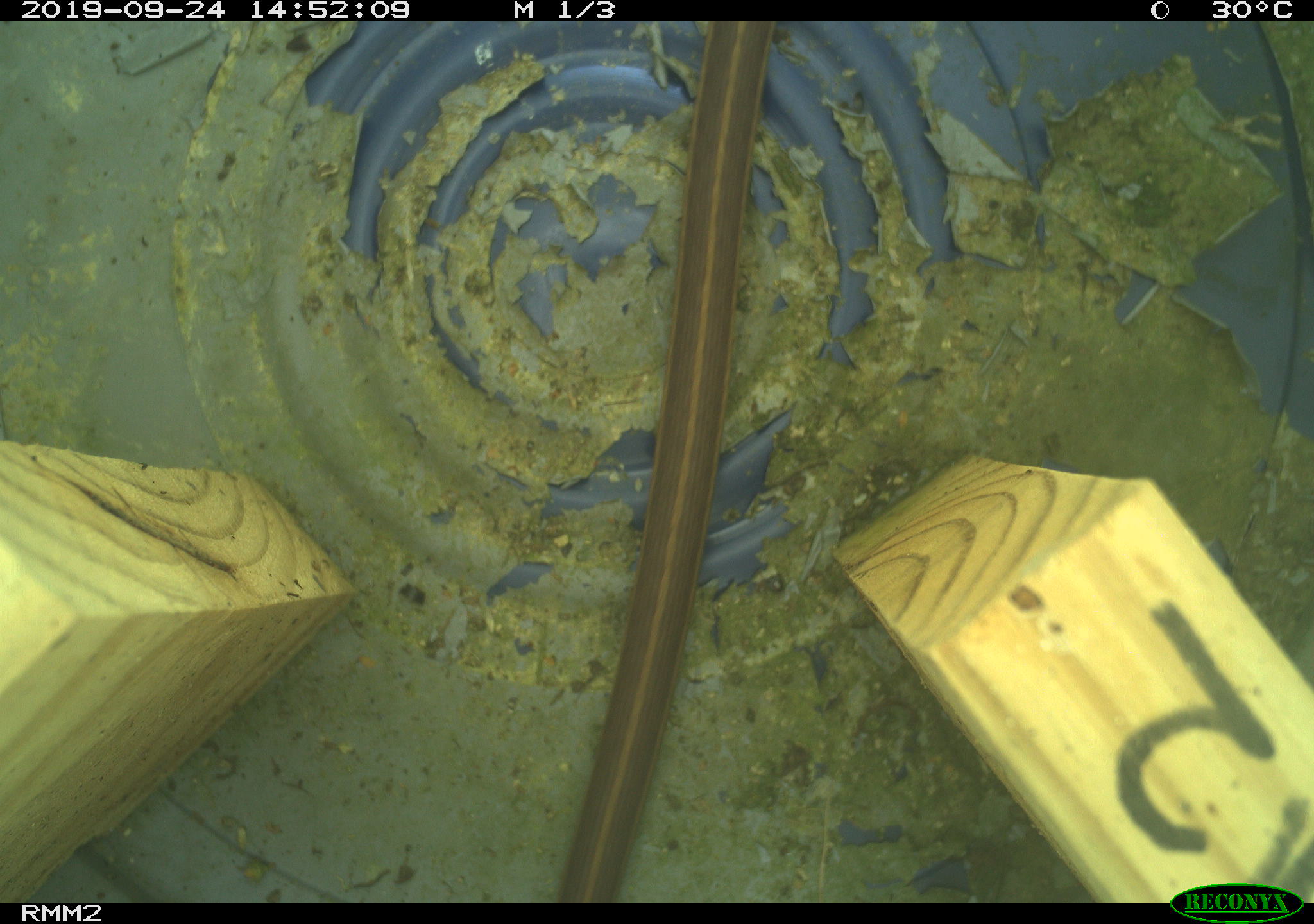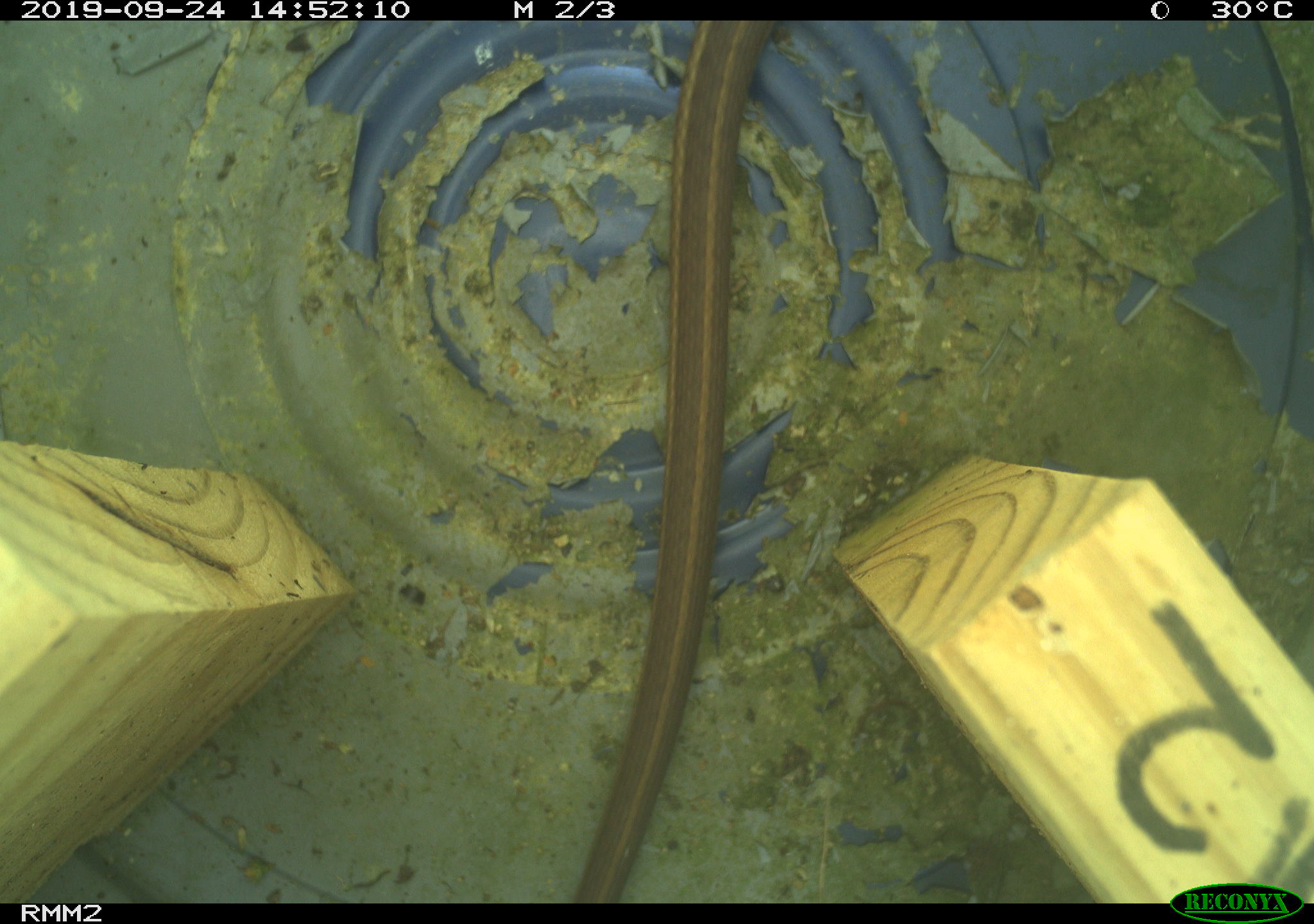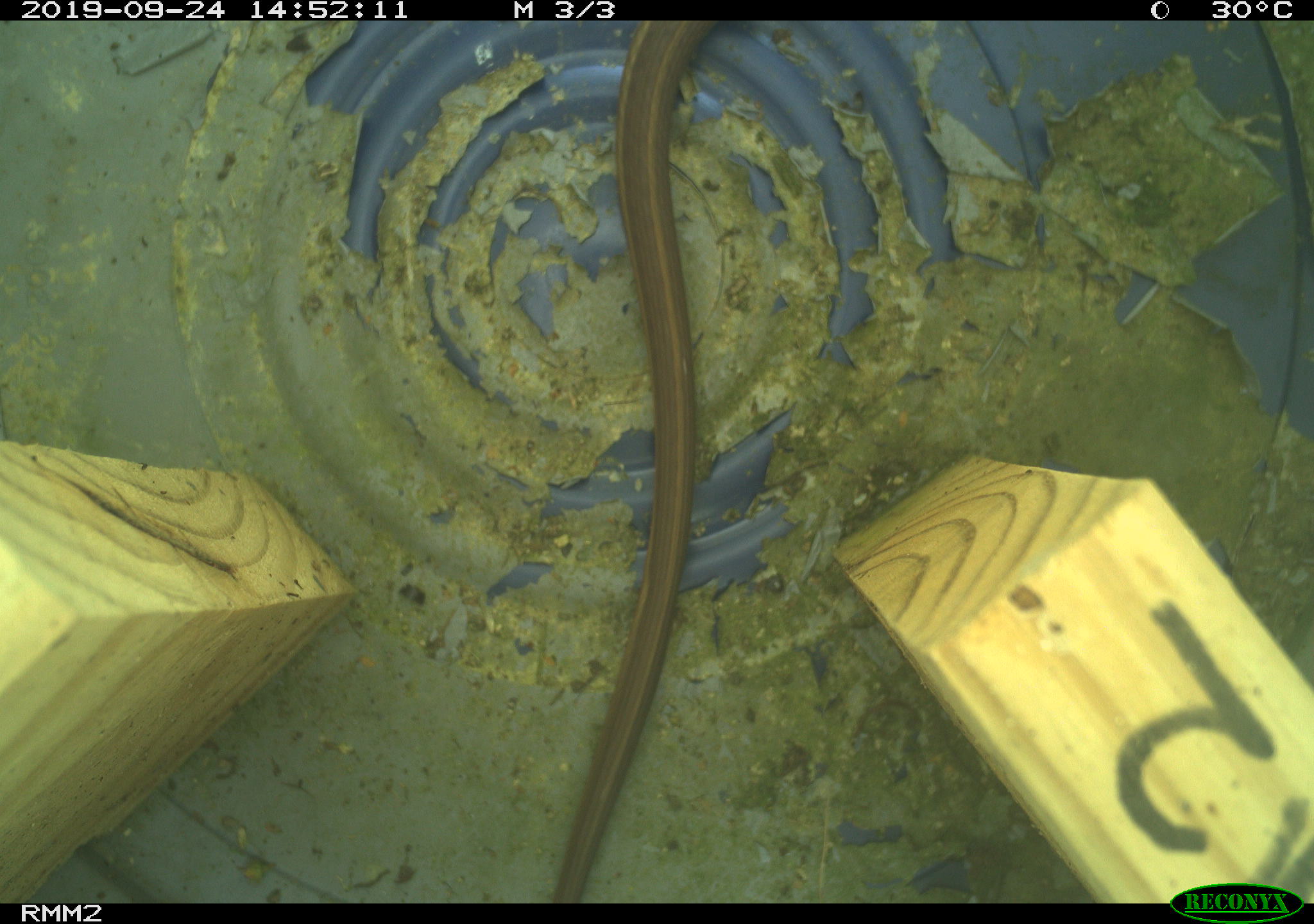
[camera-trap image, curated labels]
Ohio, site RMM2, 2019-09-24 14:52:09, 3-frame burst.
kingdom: Animalia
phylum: Chordata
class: Reptilia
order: Squamata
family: Colubridae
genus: Thamnophis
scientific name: Thamnophis sirtalis sirtalis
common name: eastern gartersnake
Eastern gartersnake (Thamnophis sirtalis sirtalis).